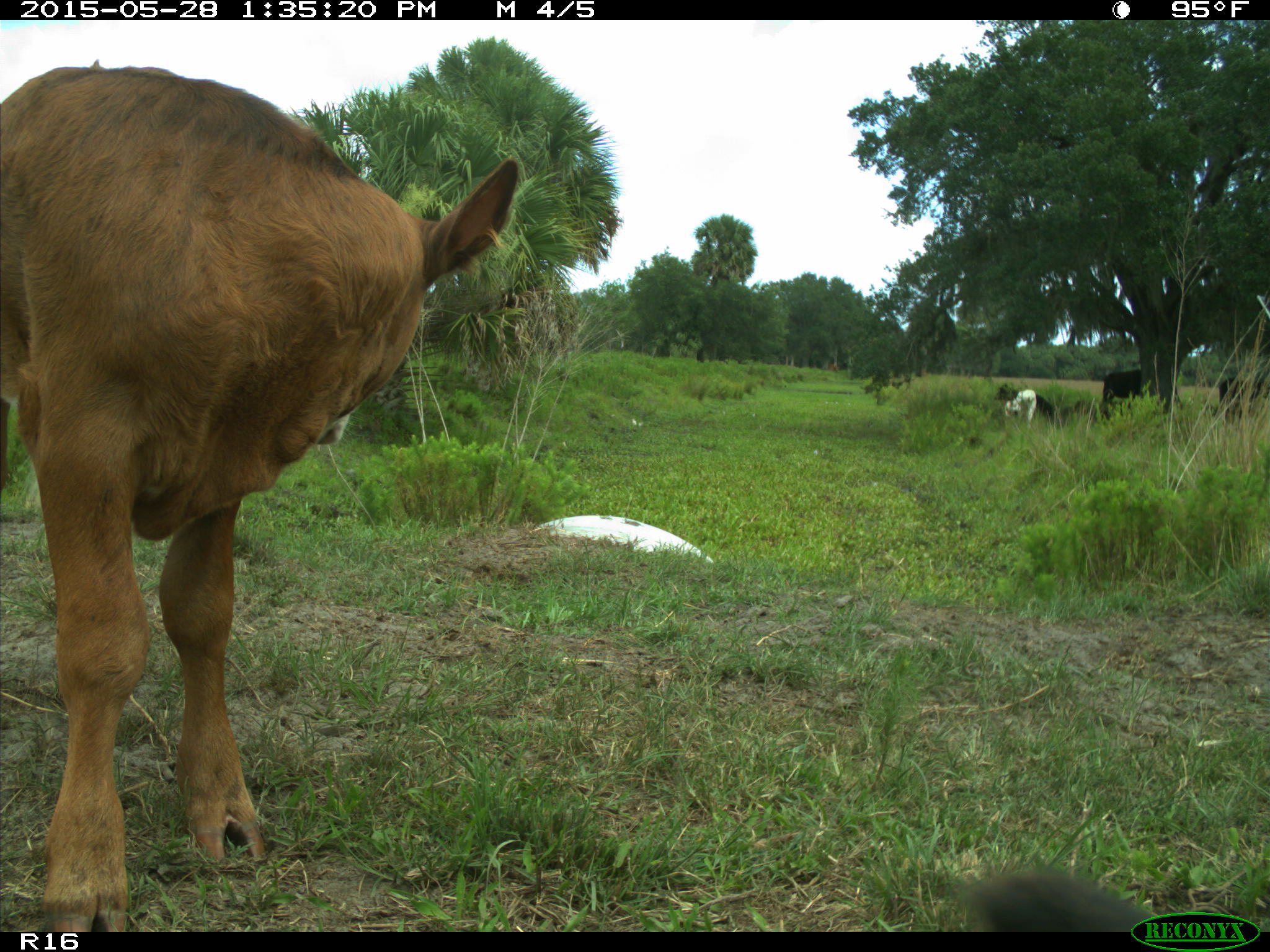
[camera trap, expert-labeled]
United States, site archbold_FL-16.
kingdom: Animalia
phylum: Chordata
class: Mammalia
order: Artiodactyla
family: Bovidae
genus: Bos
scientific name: Bos taurus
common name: domestic cow